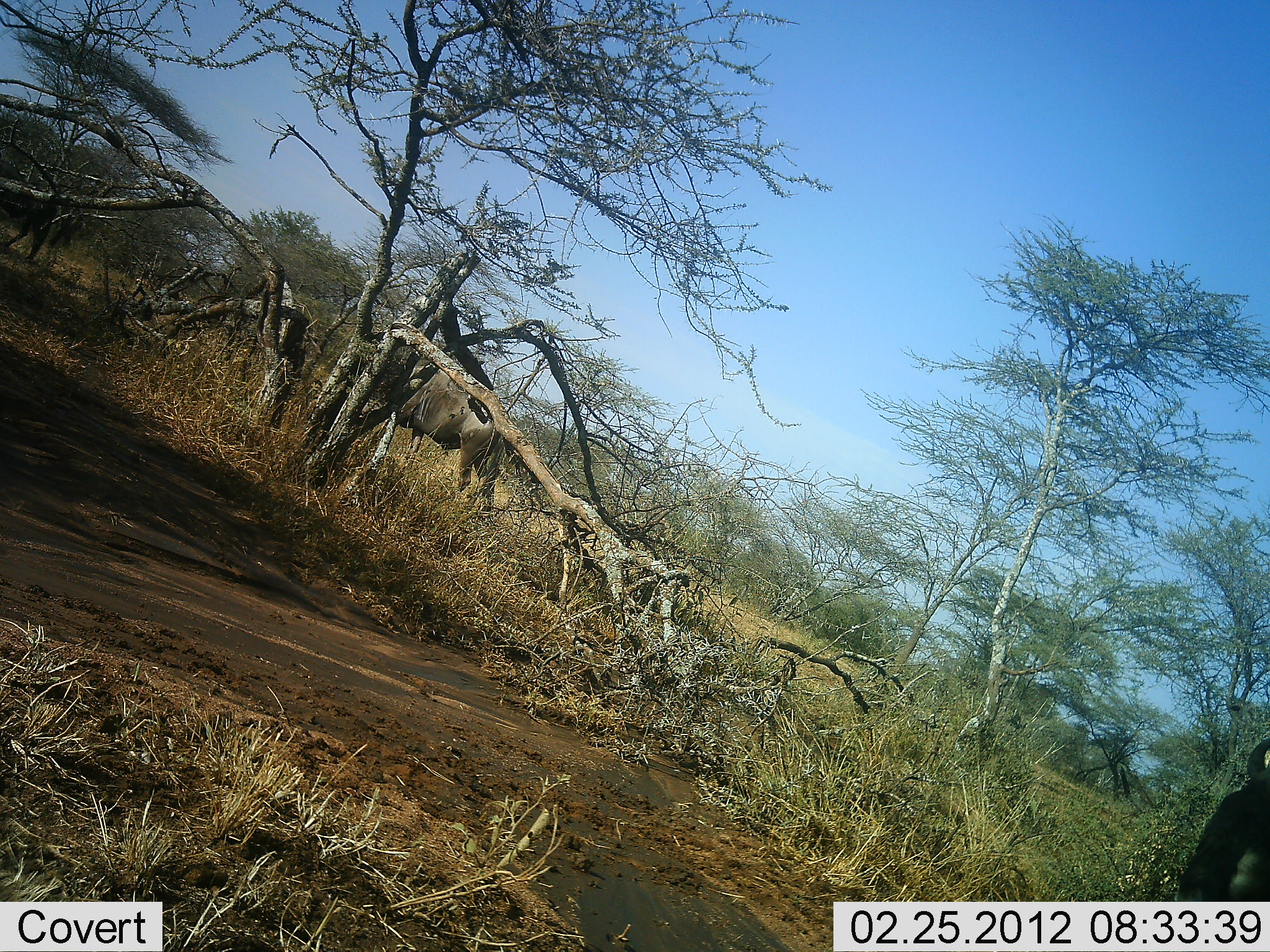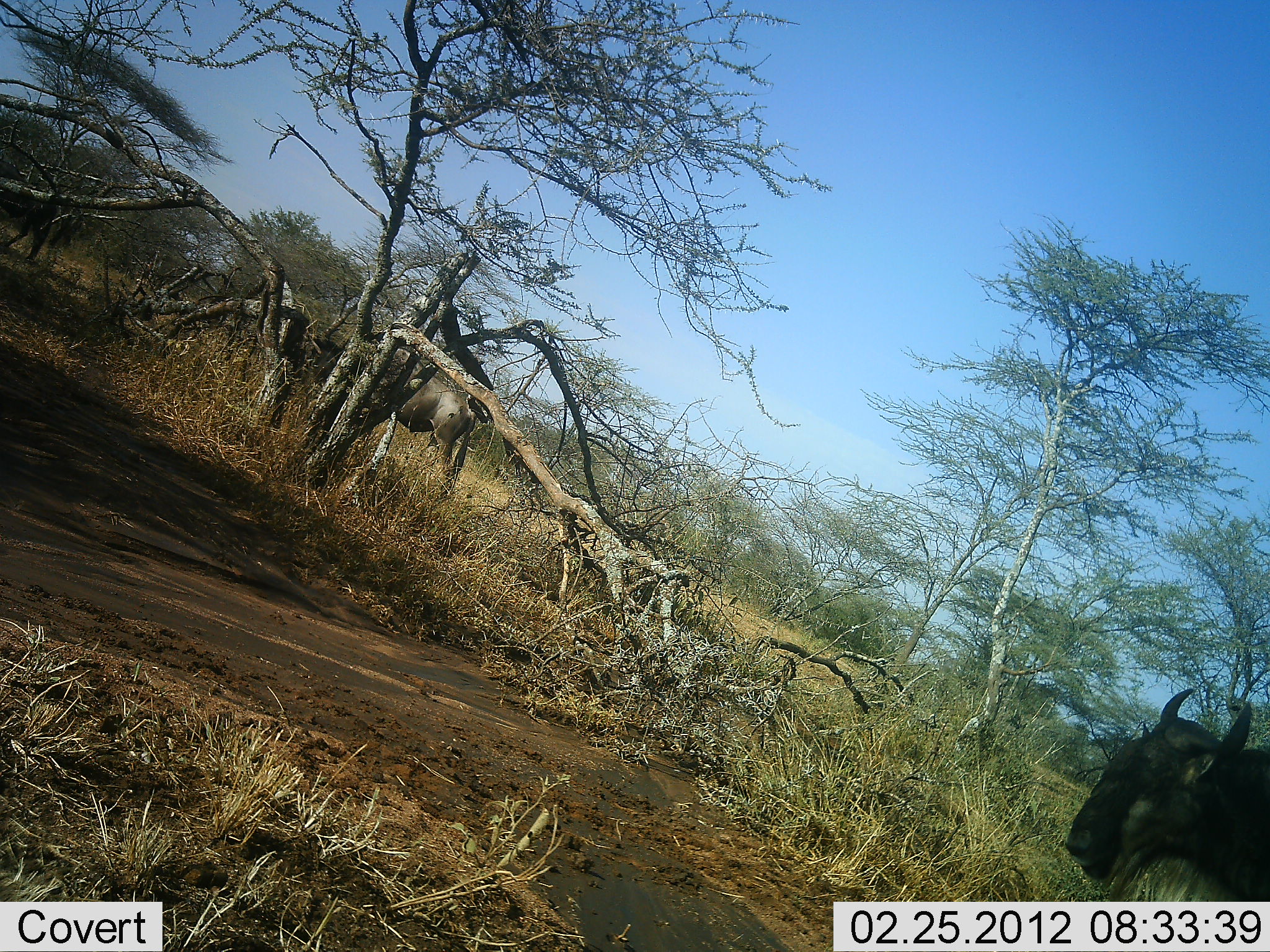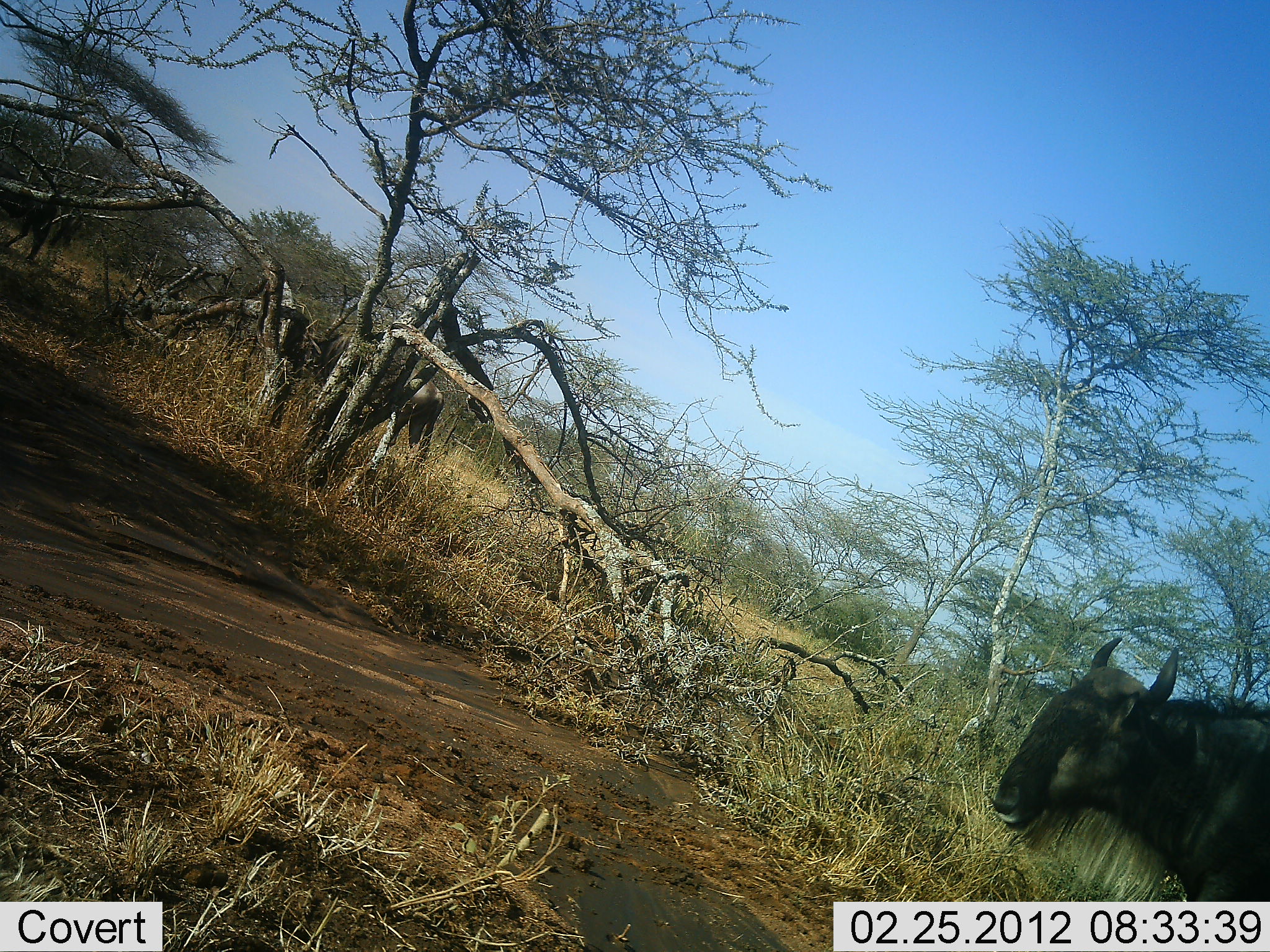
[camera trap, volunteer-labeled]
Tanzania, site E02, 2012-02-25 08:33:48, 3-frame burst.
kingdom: Animalia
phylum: Chordata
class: Mammalia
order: Artiodactyla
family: Bovidae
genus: Connochaetes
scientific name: Connochaetes taurinus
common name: blue wildebeest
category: wildebeest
Wildebeest (blue wildebeest) (Connochaetes taurinus), count 2. Behavior (volunteer vote fractions): standing 19%, resting 0%, moving 85%, interacting 0%. Young present (vote fraction): 0%. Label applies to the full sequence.